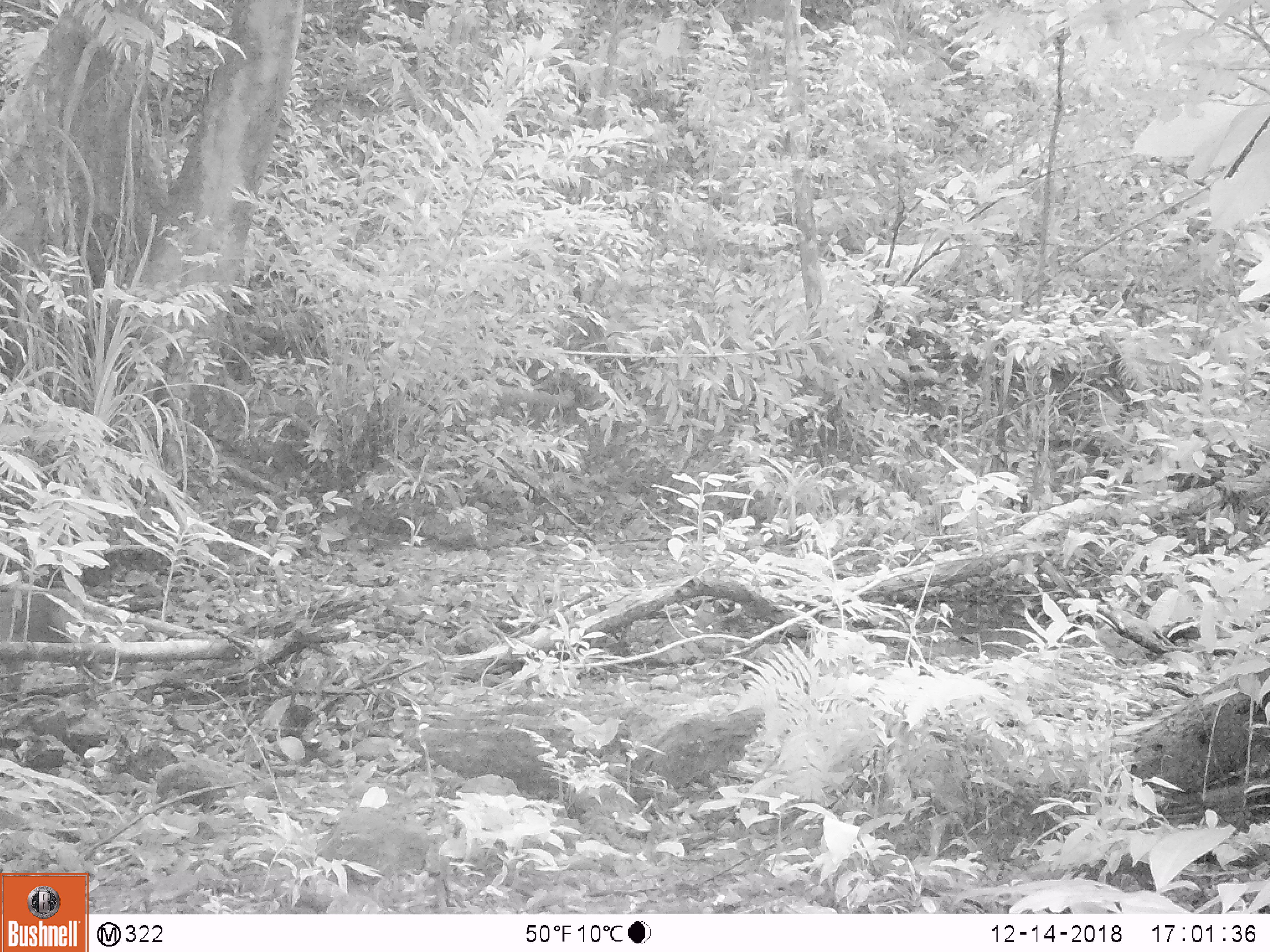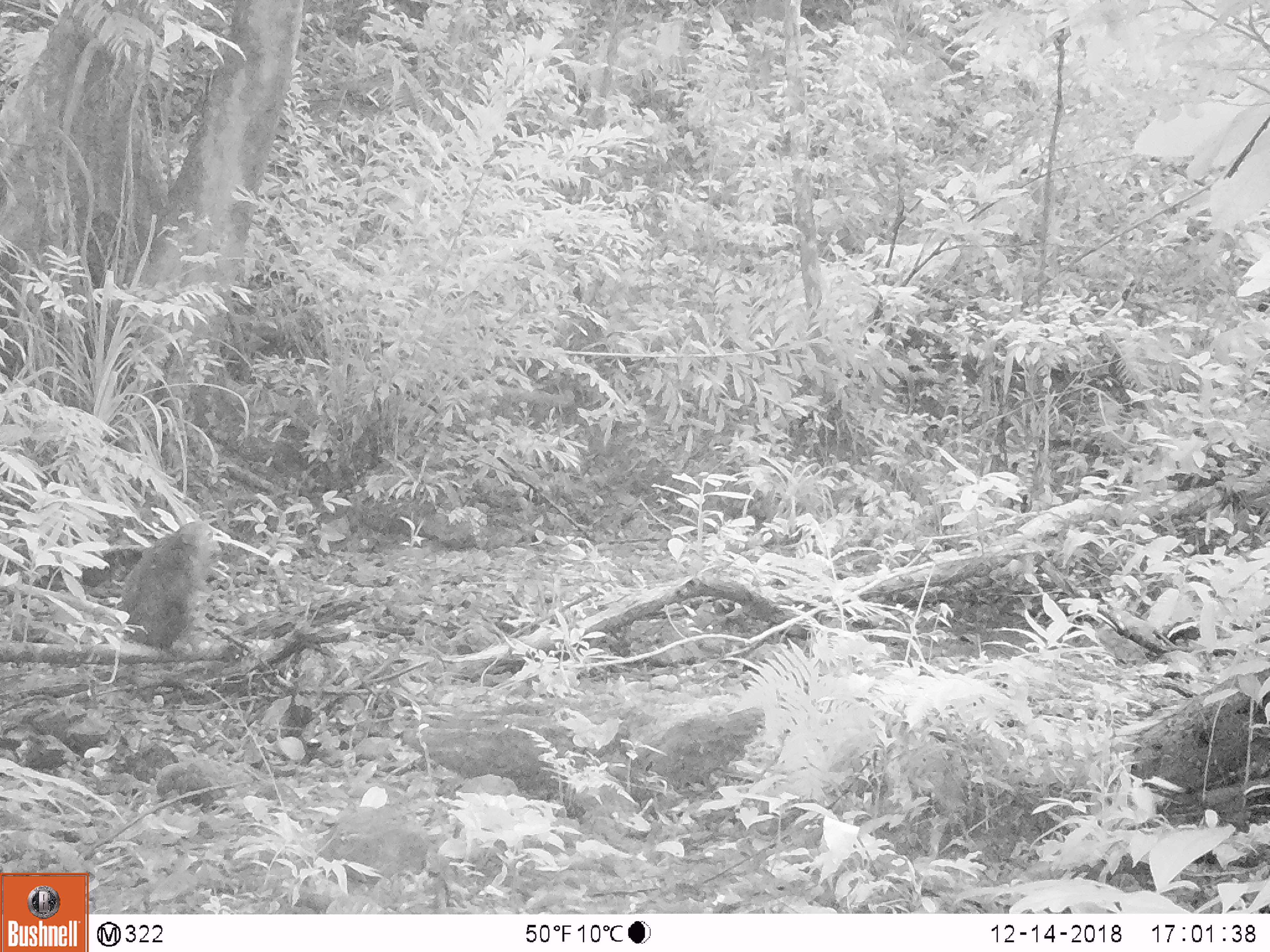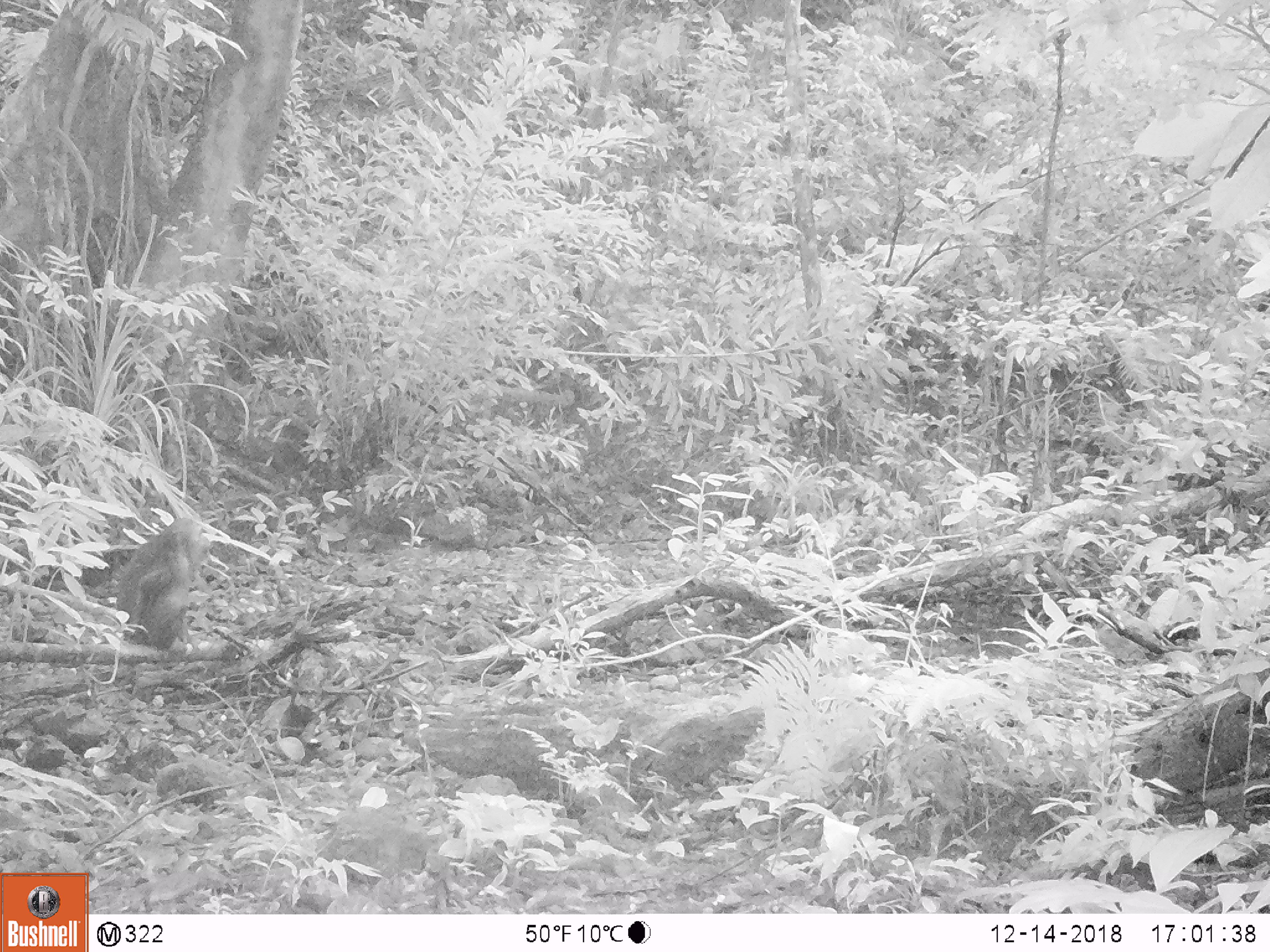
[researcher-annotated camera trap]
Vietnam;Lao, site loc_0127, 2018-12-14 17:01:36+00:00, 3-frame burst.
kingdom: Animalia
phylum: Chordata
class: Mammalia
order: Primates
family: Cercopithecidae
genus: Macaca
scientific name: Macaca arctoides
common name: stump-tailed macaque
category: stump tailed macaque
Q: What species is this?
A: Stump tailed macaque (stump-tailed macaque) (Macaca arctoides).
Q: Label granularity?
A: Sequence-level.